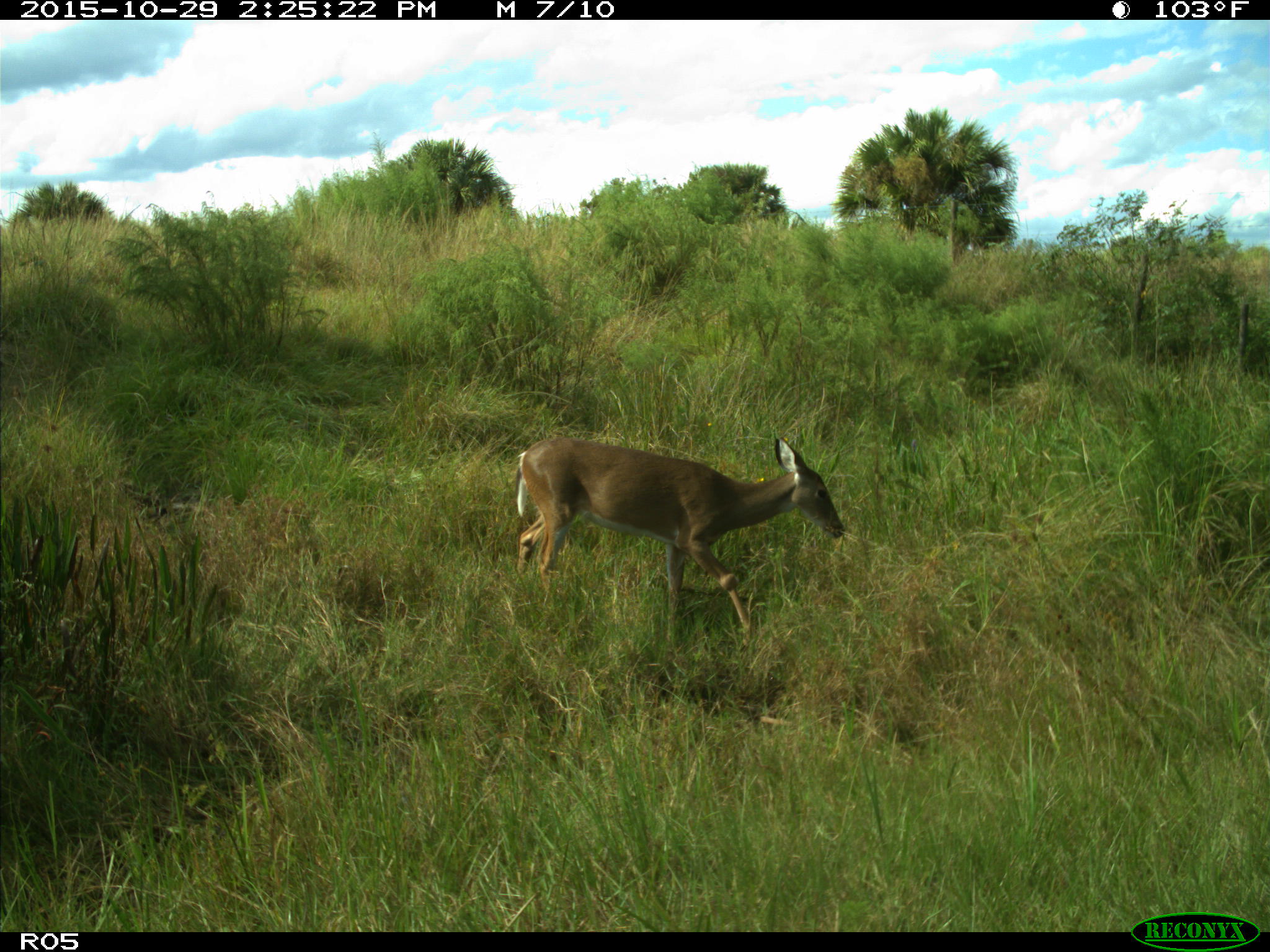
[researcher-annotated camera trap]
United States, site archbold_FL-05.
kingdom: Animalia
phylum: Chordata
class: Mammalia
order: Artiodactyla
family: Cervidae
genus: Odocoileus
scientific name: Odocoileus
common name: deer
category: unidentified deer